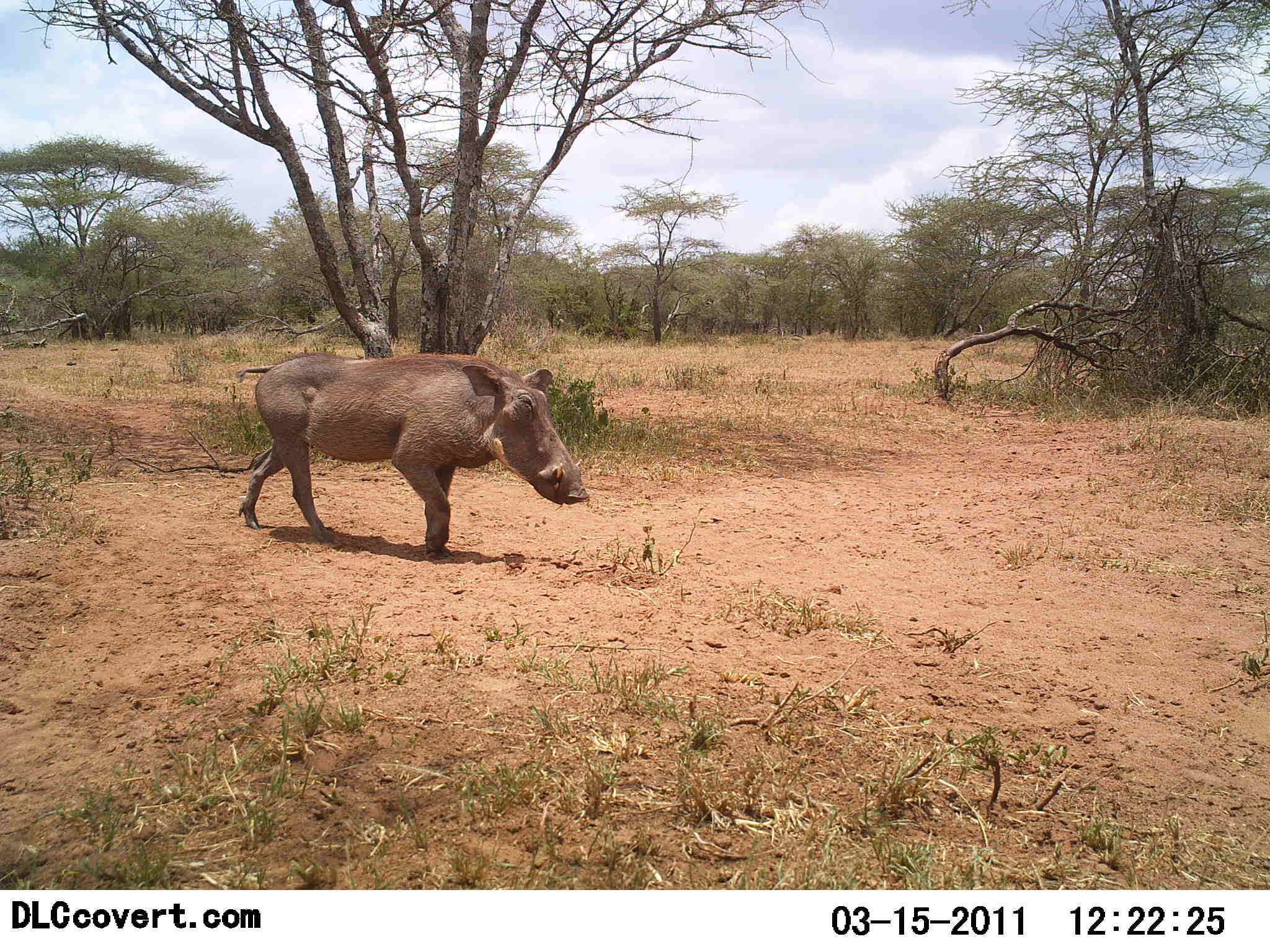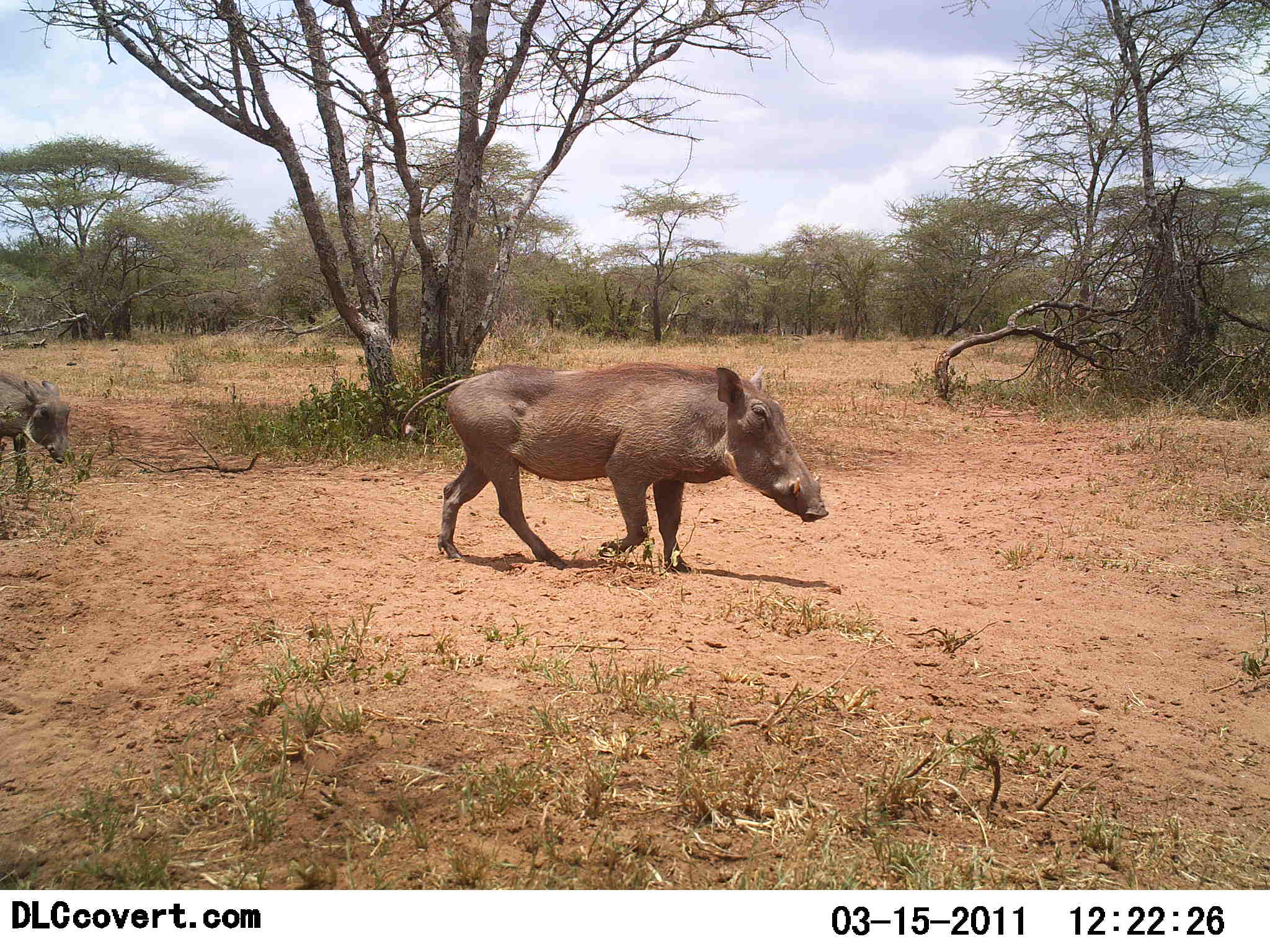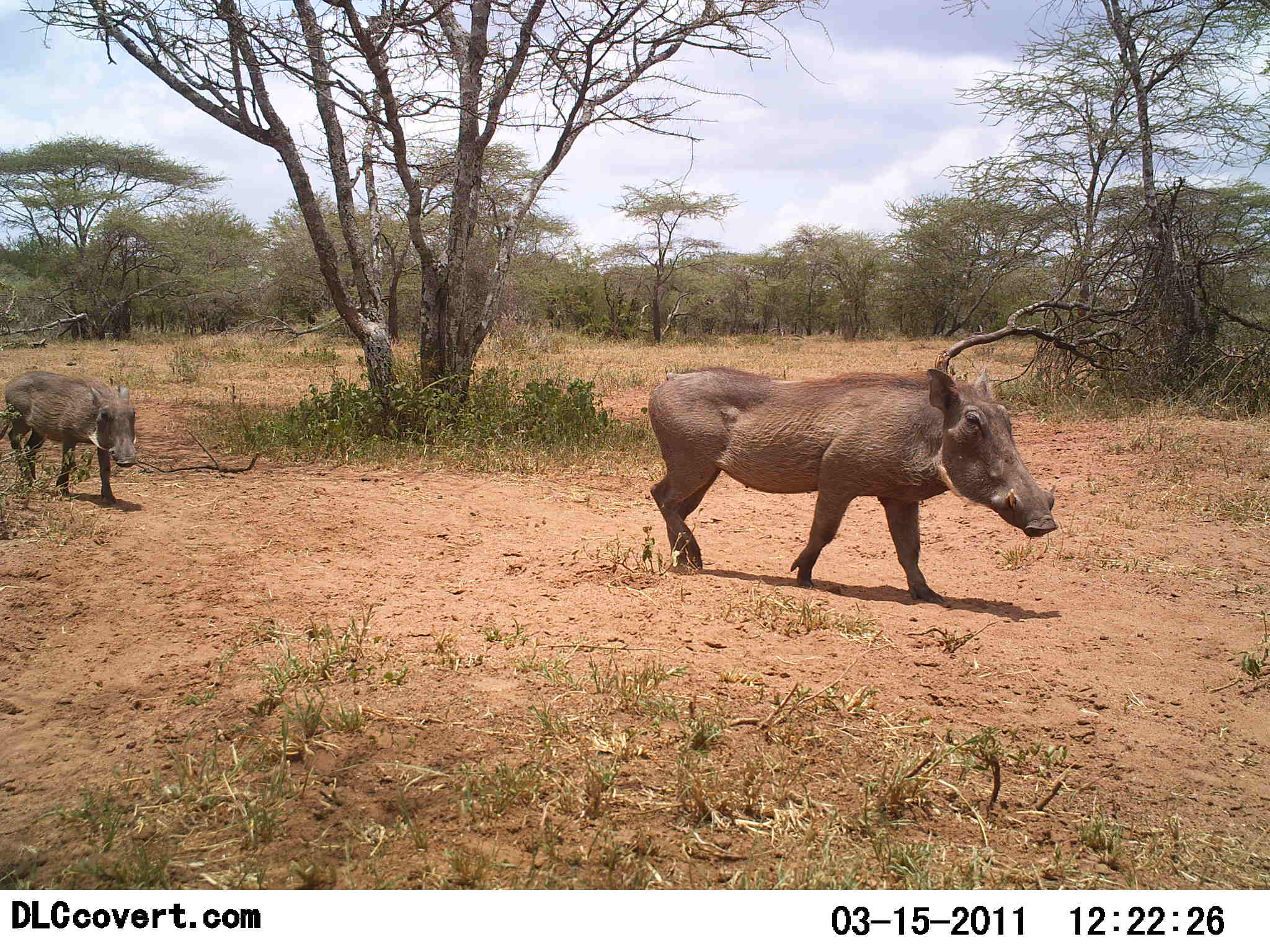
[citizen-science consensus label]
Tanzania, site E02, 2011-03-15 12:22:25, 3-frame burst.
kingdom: Animalia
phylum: Chordata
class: Mammalia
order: Artiodactyla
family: Suidae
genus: Phacochoerus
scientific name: Phacochoerus africanus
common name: warthog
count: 2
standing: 8%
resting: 0%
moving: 100%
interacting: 0%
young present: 31%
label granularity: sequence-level